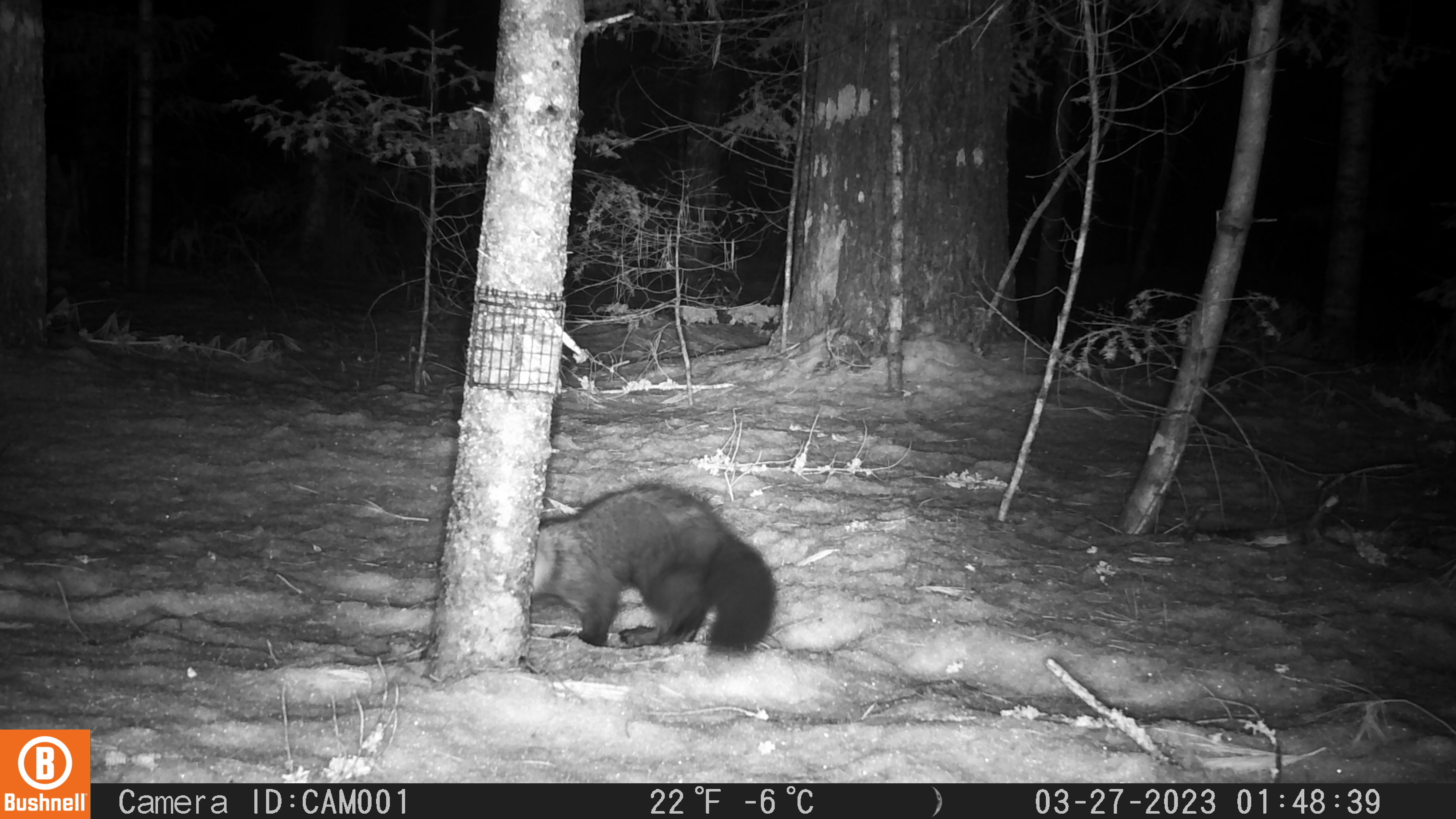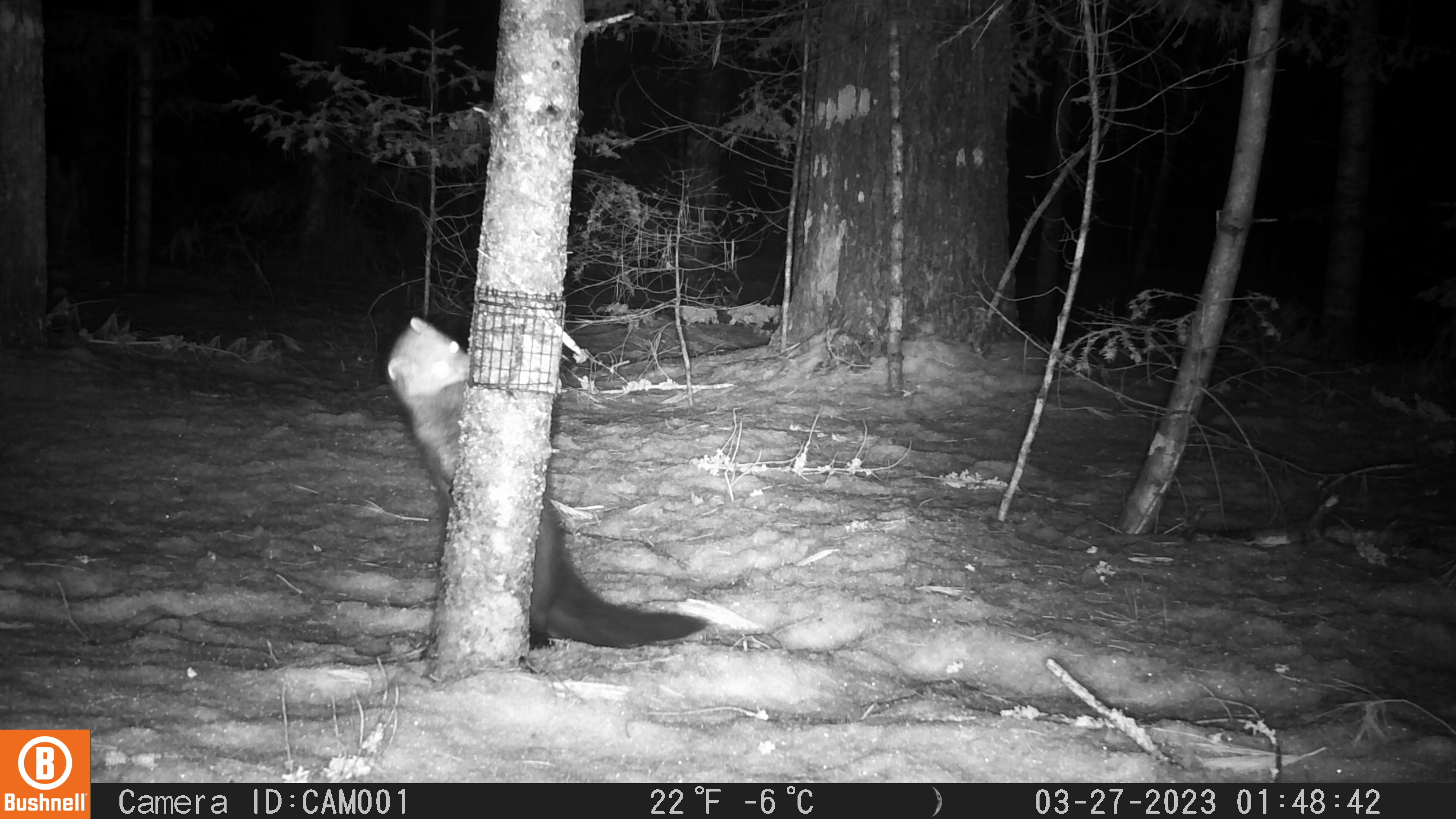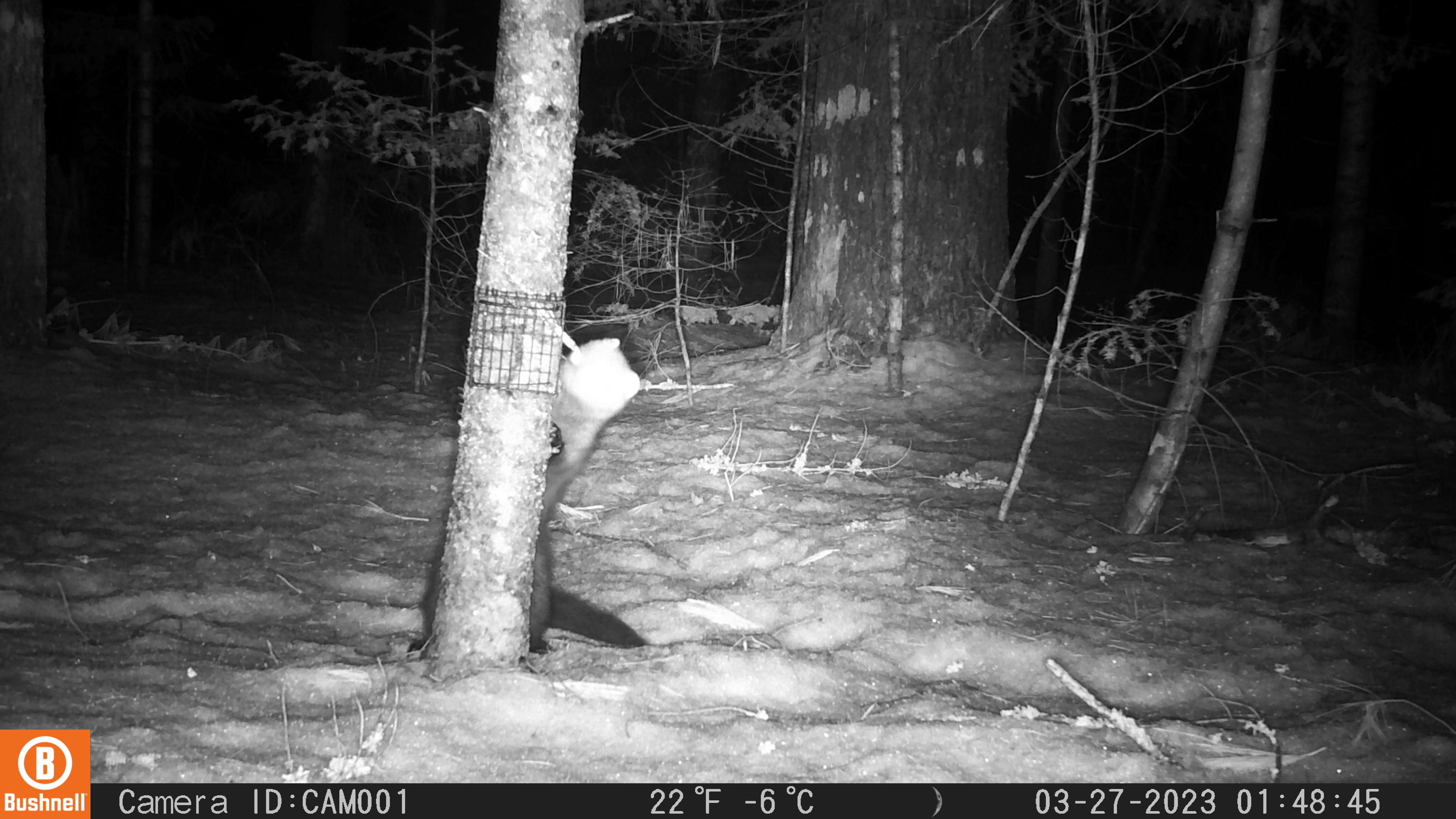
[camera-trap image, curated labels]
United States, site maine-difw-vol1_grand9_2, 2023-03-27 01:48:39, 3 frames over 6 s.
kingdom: Animalia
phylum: Chordata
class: Mammalia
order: Carnivora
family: Mustelidae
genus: Pekania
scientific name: Pekania pennanti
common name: fisher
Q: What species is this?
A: Fisher (Pekania pennanti).